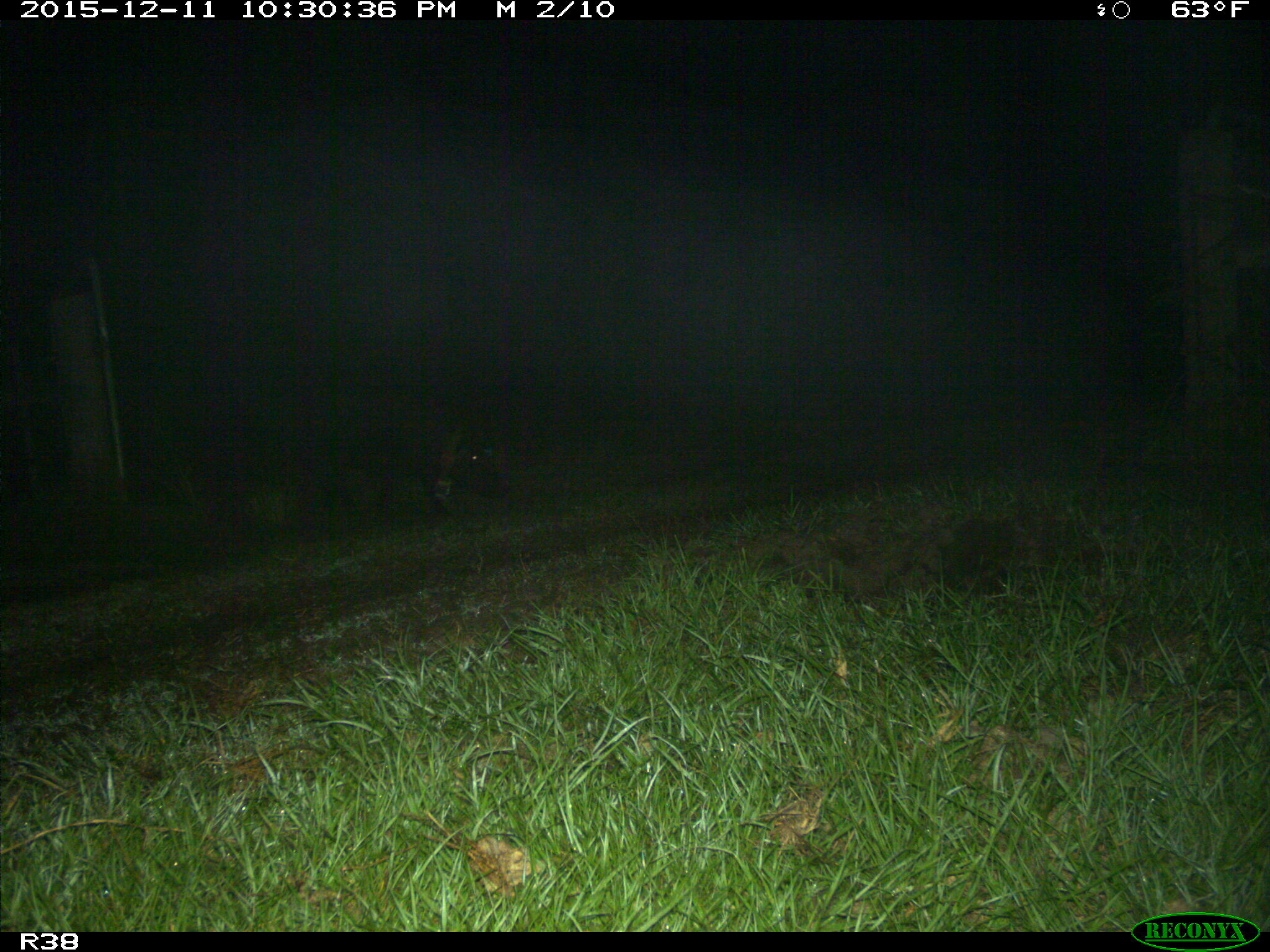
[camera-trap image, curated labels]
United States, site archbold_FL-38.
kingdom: Animalia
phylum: Chordata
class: Mammalia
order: Artiodactyla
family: Suidae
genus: Sus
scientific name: Sus scrofa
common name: wild boar